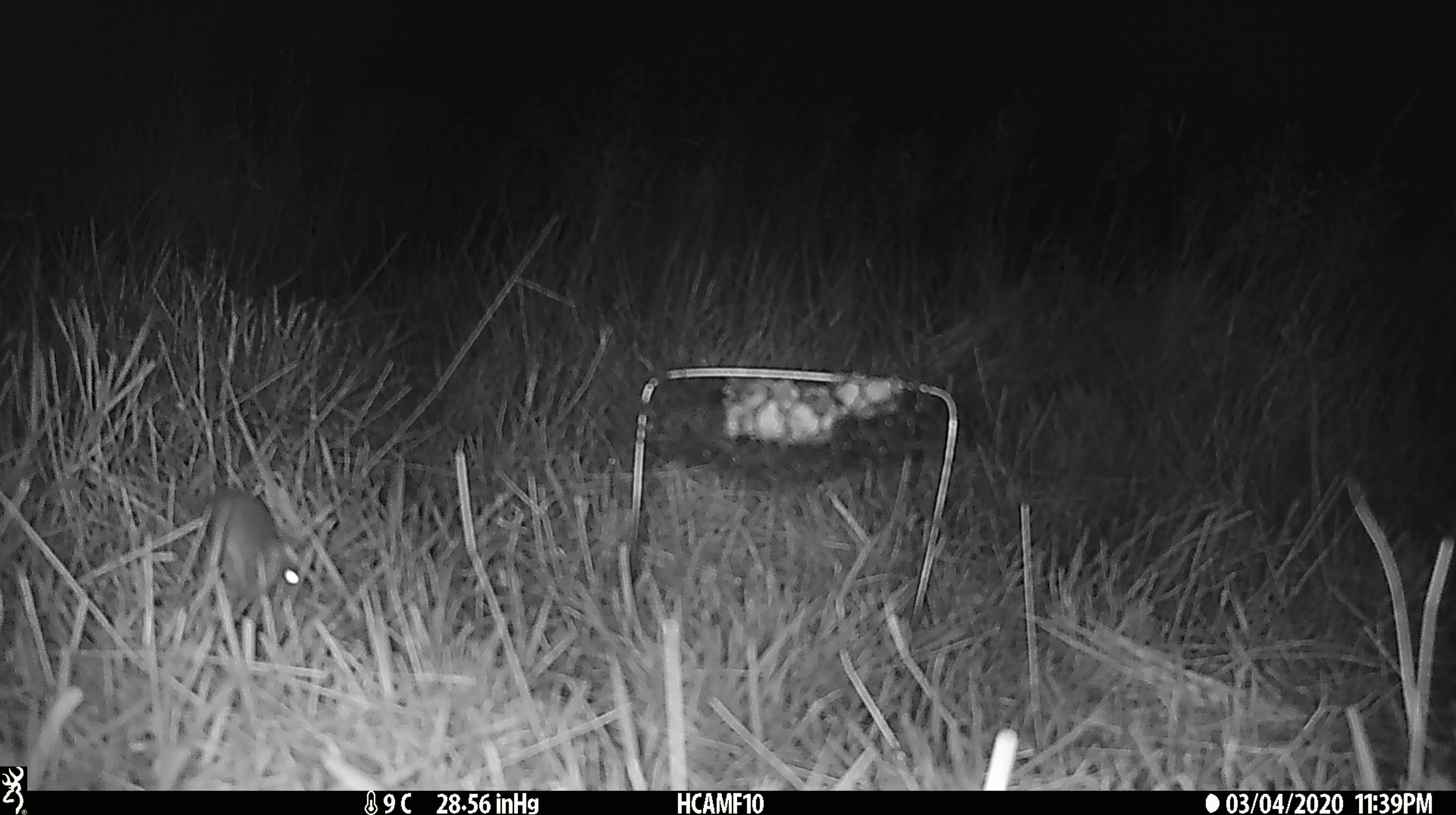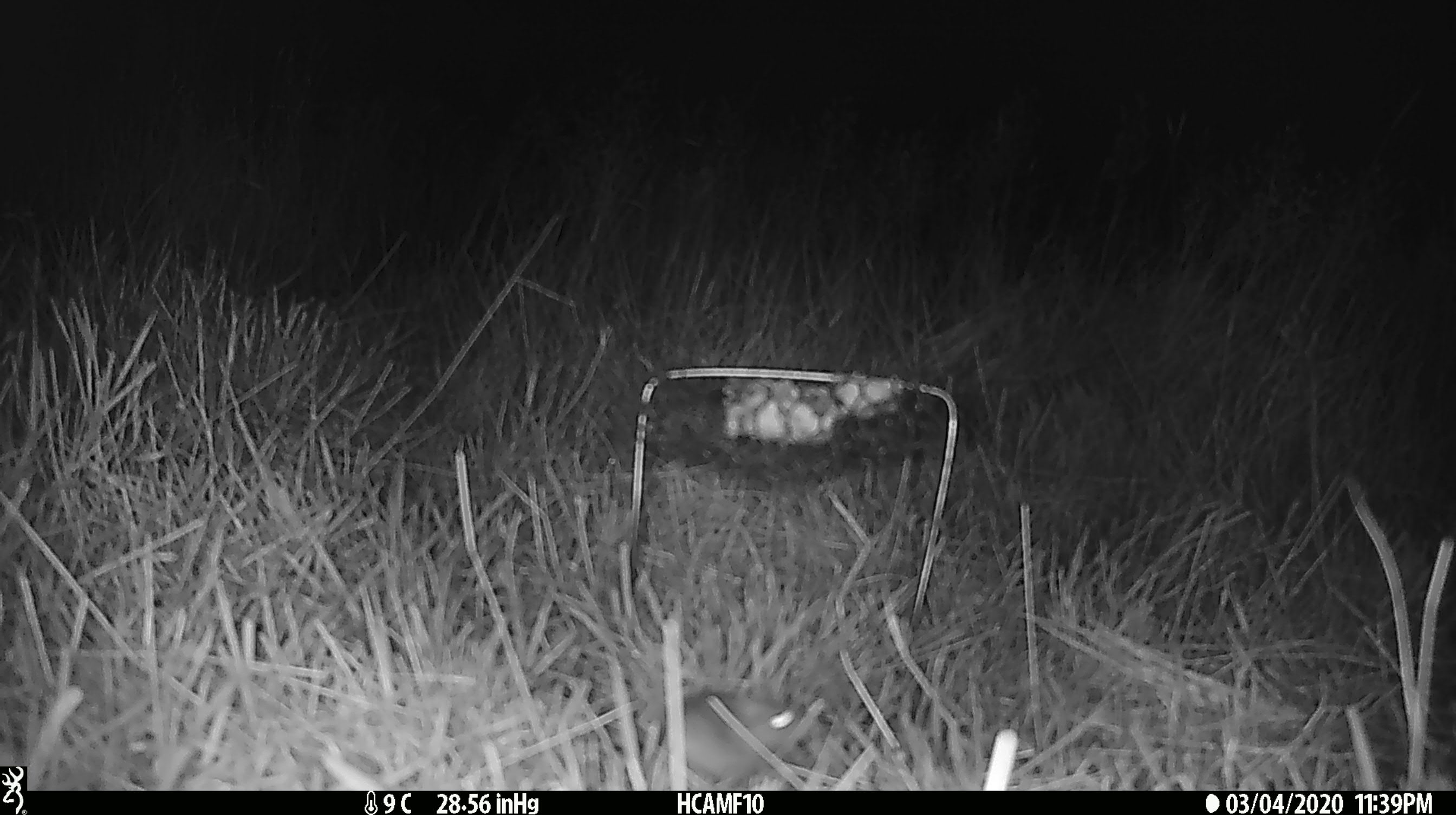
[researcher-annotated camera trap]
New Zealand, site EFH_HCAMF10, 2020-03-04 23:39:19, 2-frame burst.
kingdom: Animalia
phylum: Chordata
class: Mammalia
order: Rodentia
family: Muridae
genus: Mus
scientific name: Mus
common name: mouse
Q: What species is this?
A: Mouse (Mus).